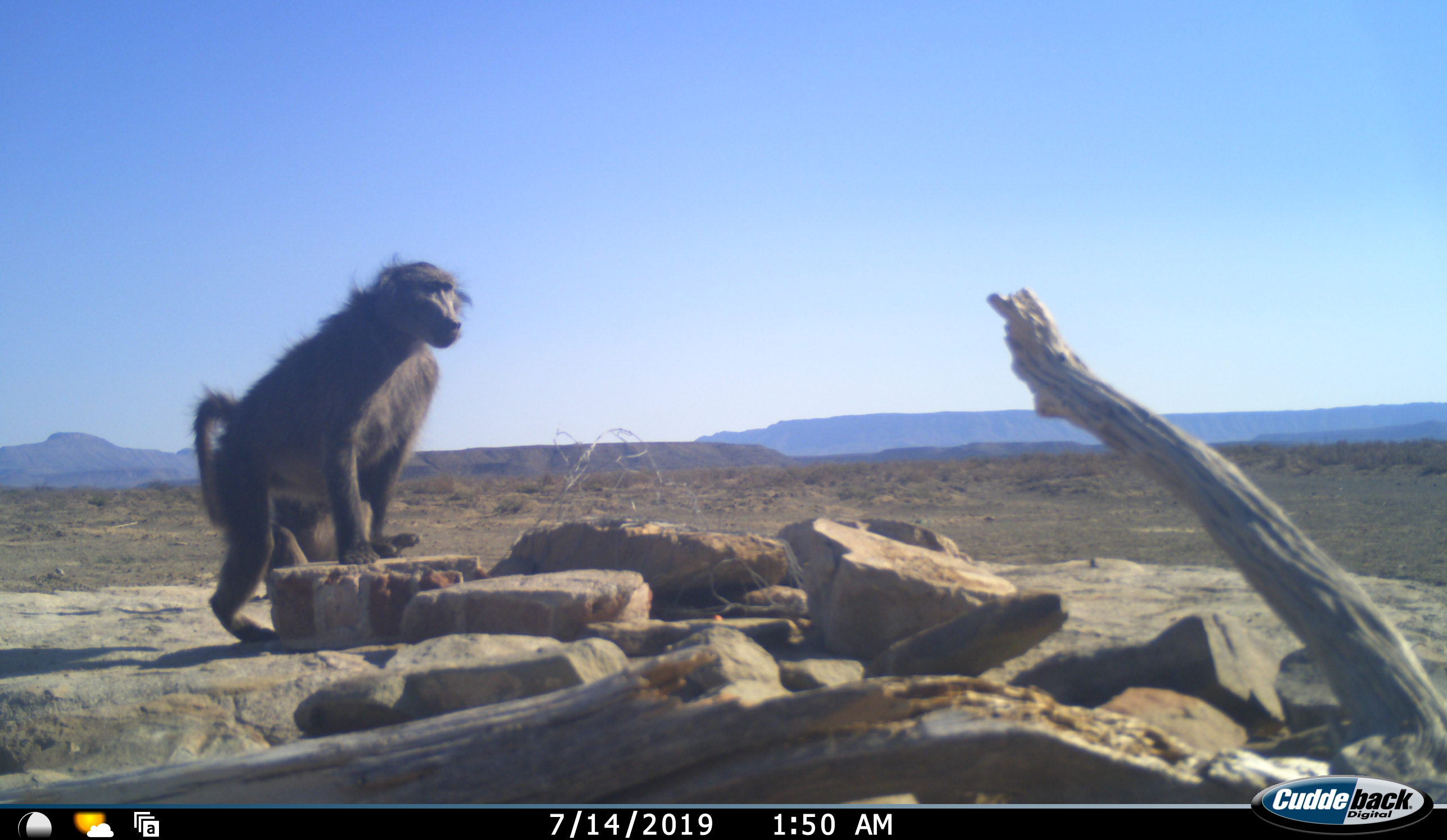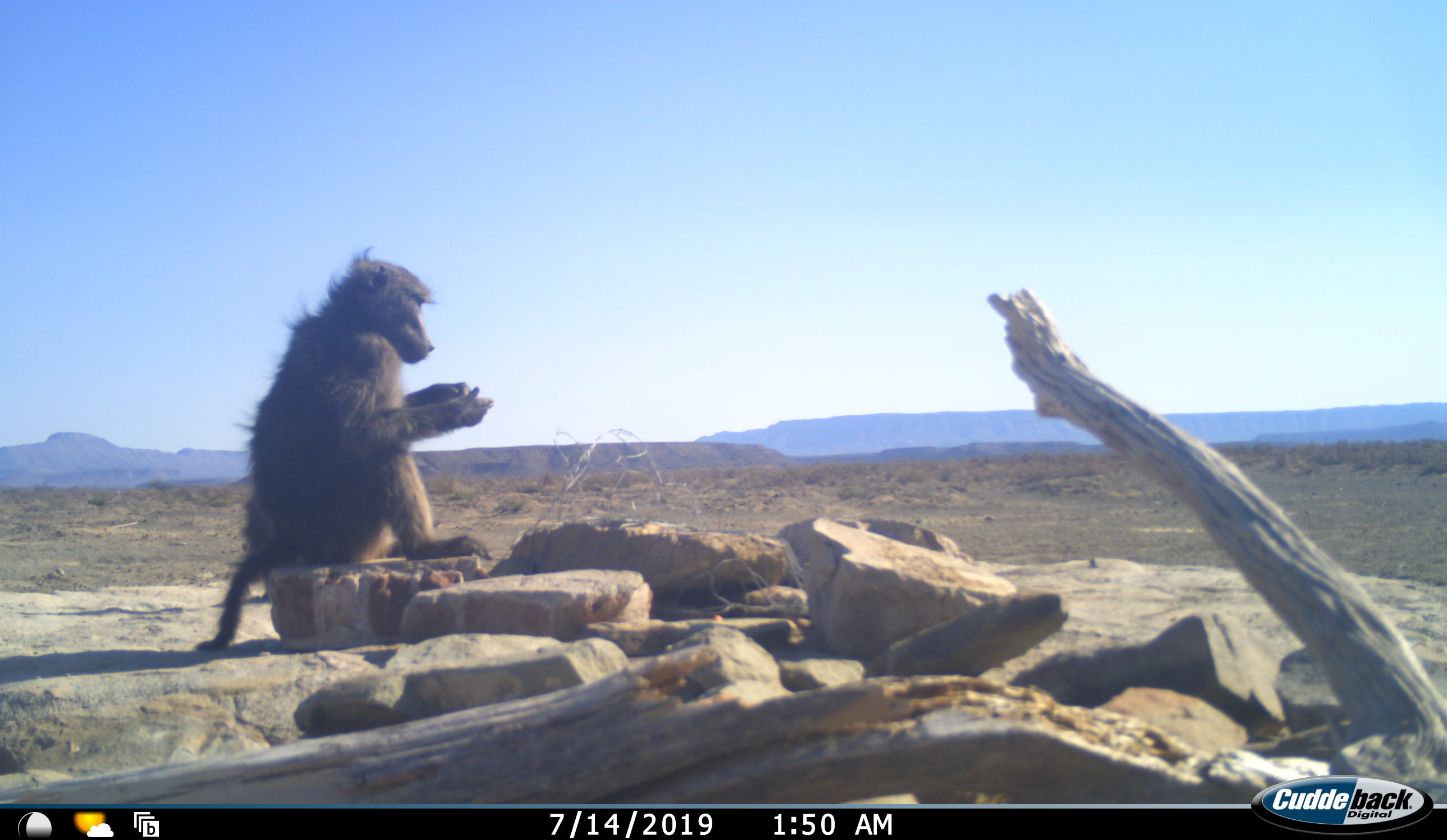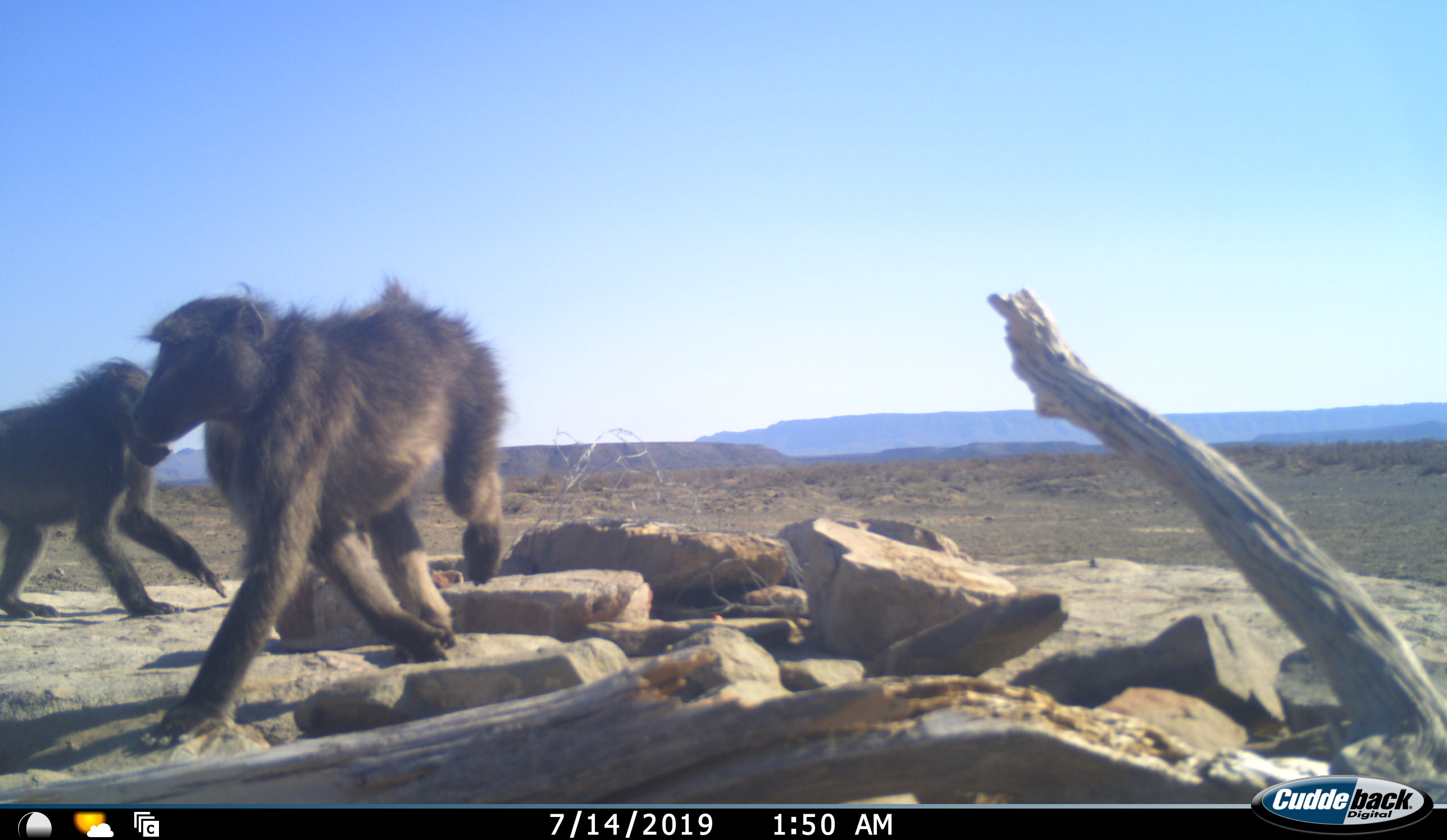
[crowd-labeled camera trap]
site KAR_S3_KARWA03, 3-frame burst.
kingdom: Animalia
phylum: Chordata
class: Mammalia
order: Primates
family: Cercopithecidae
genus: Papio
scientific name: Papio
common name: baboon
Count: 2.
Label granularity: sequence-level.